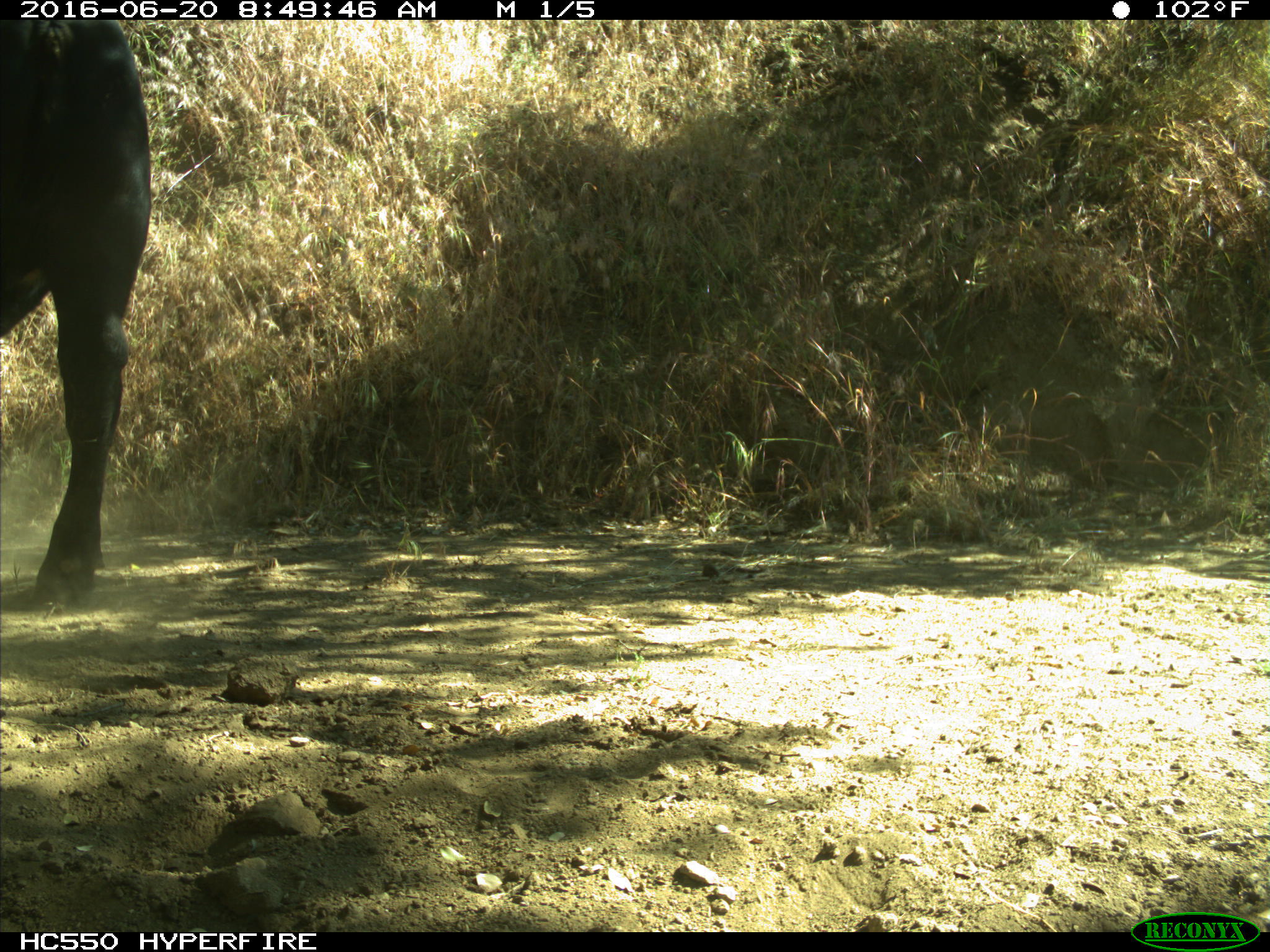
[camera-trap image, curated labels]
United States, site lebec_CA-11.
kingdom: Animalia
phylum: Chordata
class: Mammalia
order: Artiodactyla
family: Bovidae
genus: Bos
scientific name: Bos taurus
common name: domestic cow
Bos taurus (domestic cow).